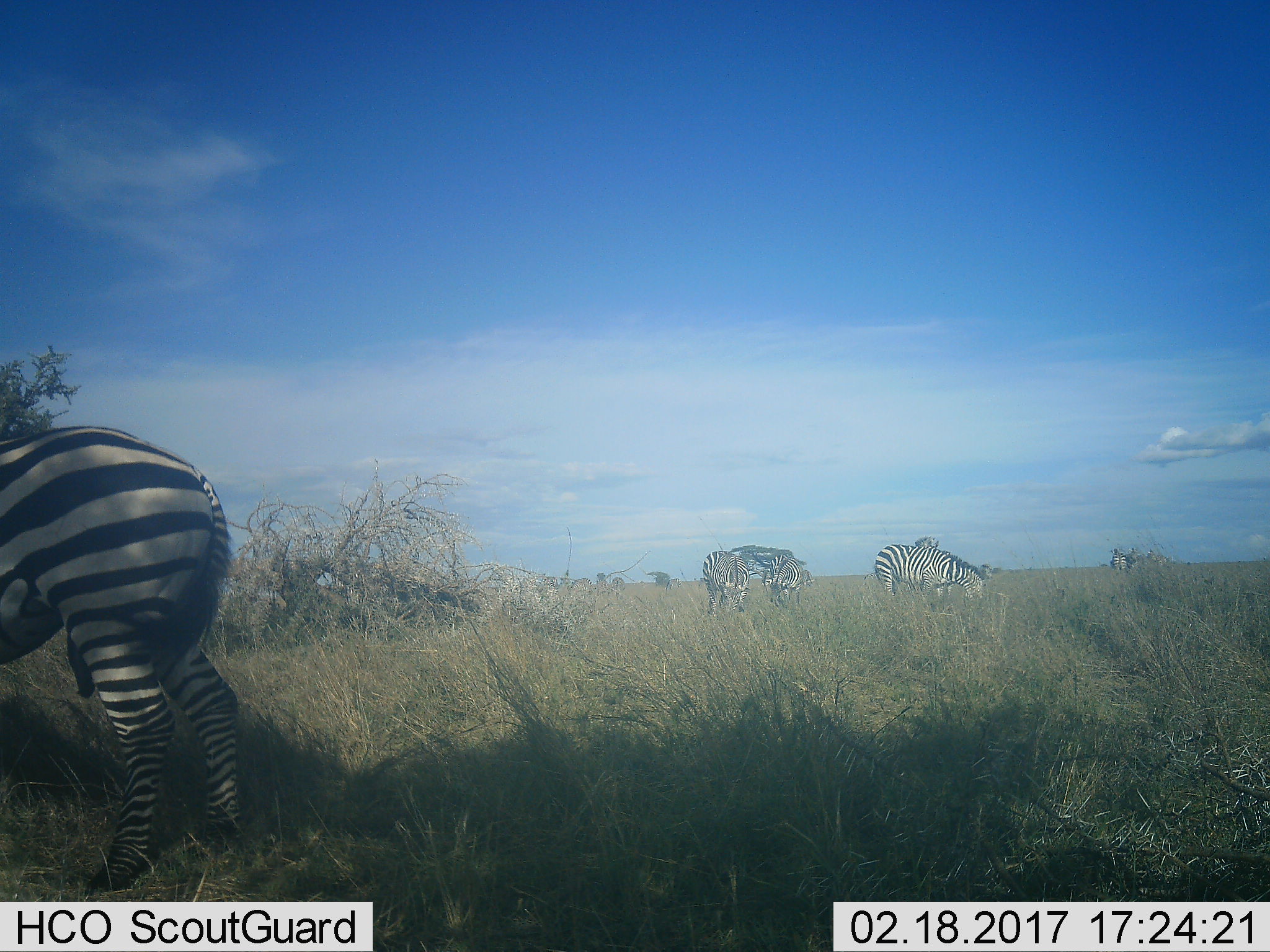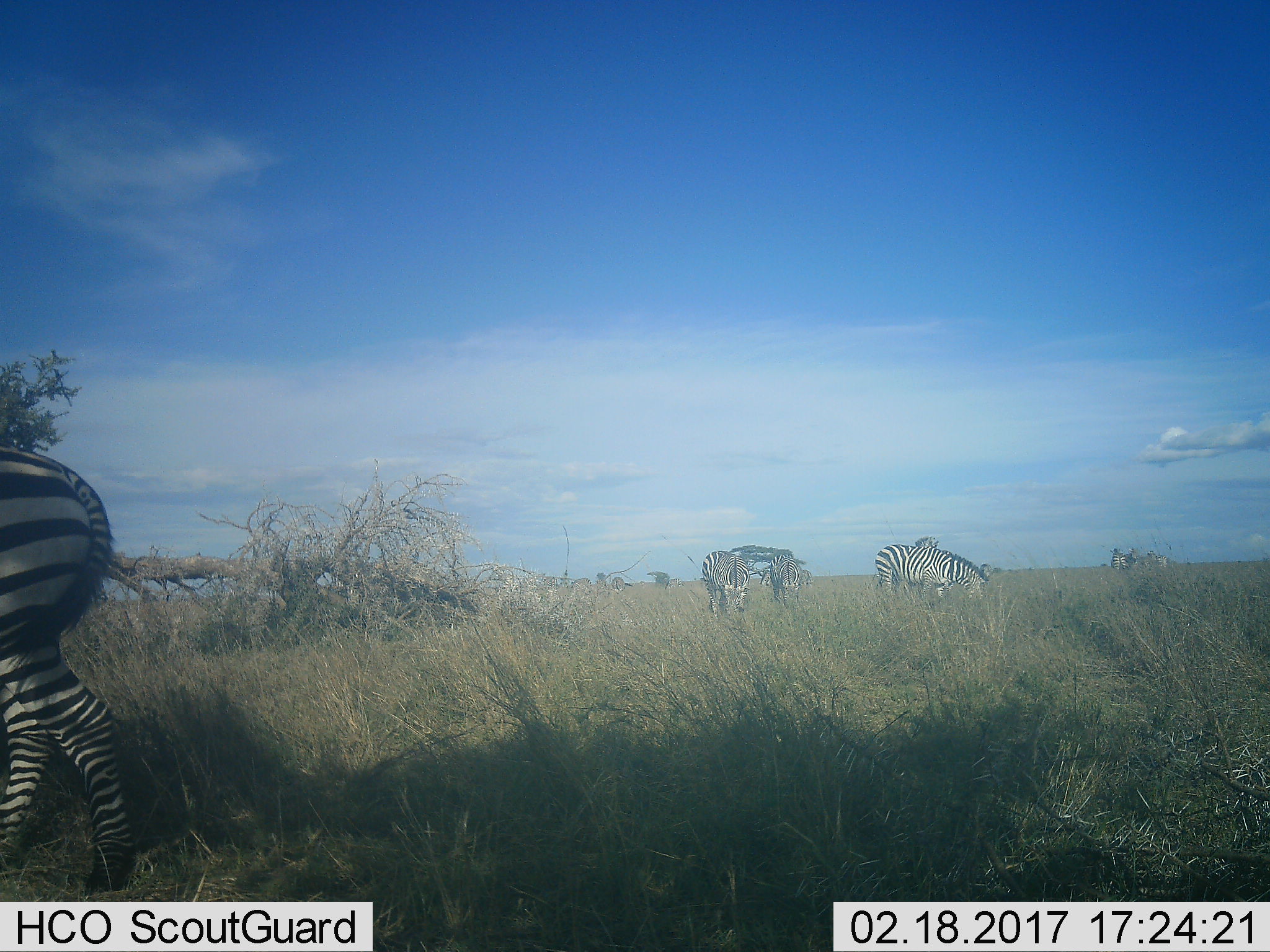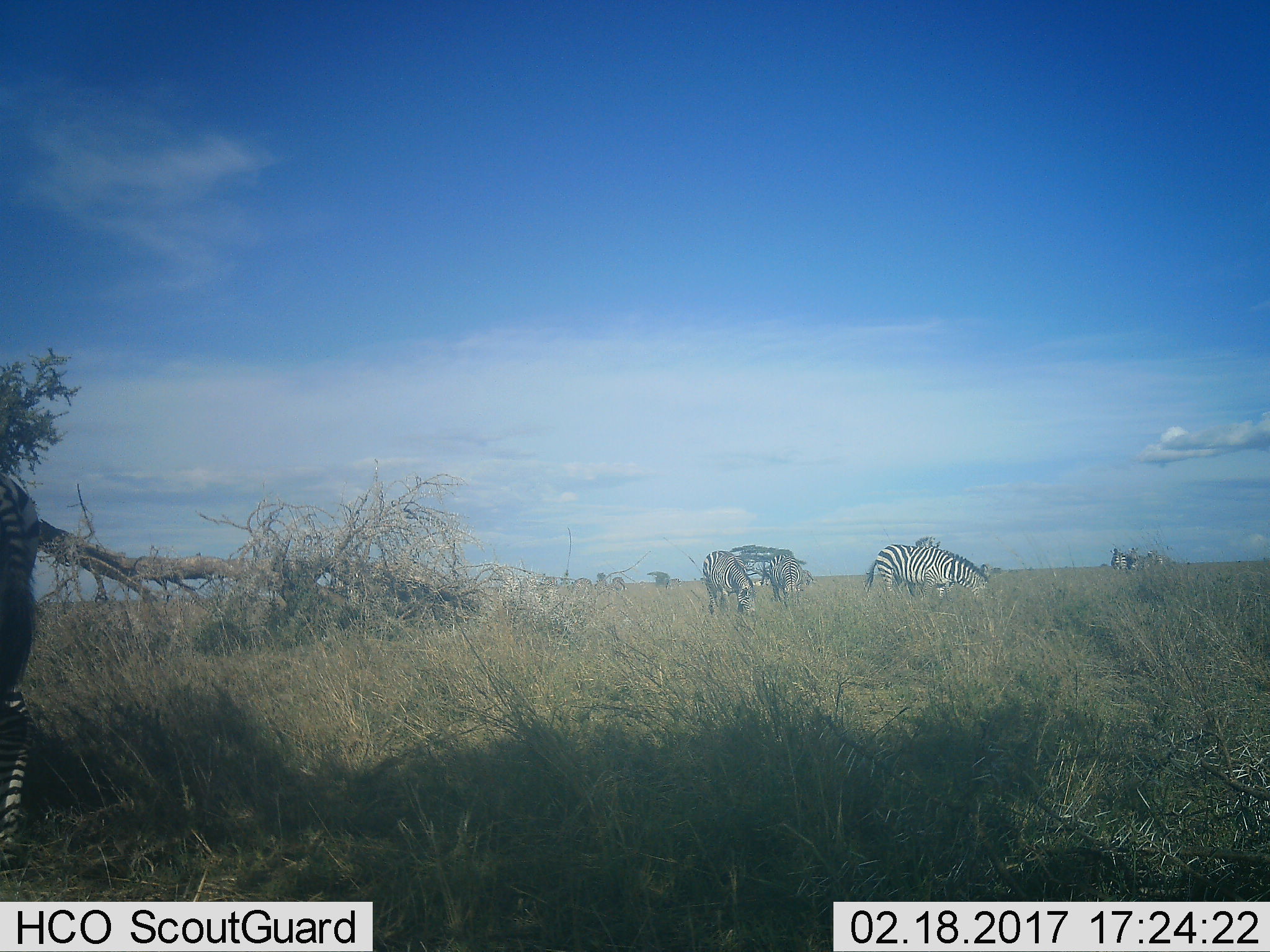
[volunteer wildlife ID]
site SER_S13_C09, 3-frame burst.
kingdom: Animalia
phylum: Chordata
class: Mammalia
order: Perissodactyla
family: Equidae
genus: Equus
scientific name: Equus quagga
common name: plains zebra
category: zebraplains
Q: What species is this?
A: Zebraplains (plains zebra) (Equus quagga).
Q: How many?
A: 6.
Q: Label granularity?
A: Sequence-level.